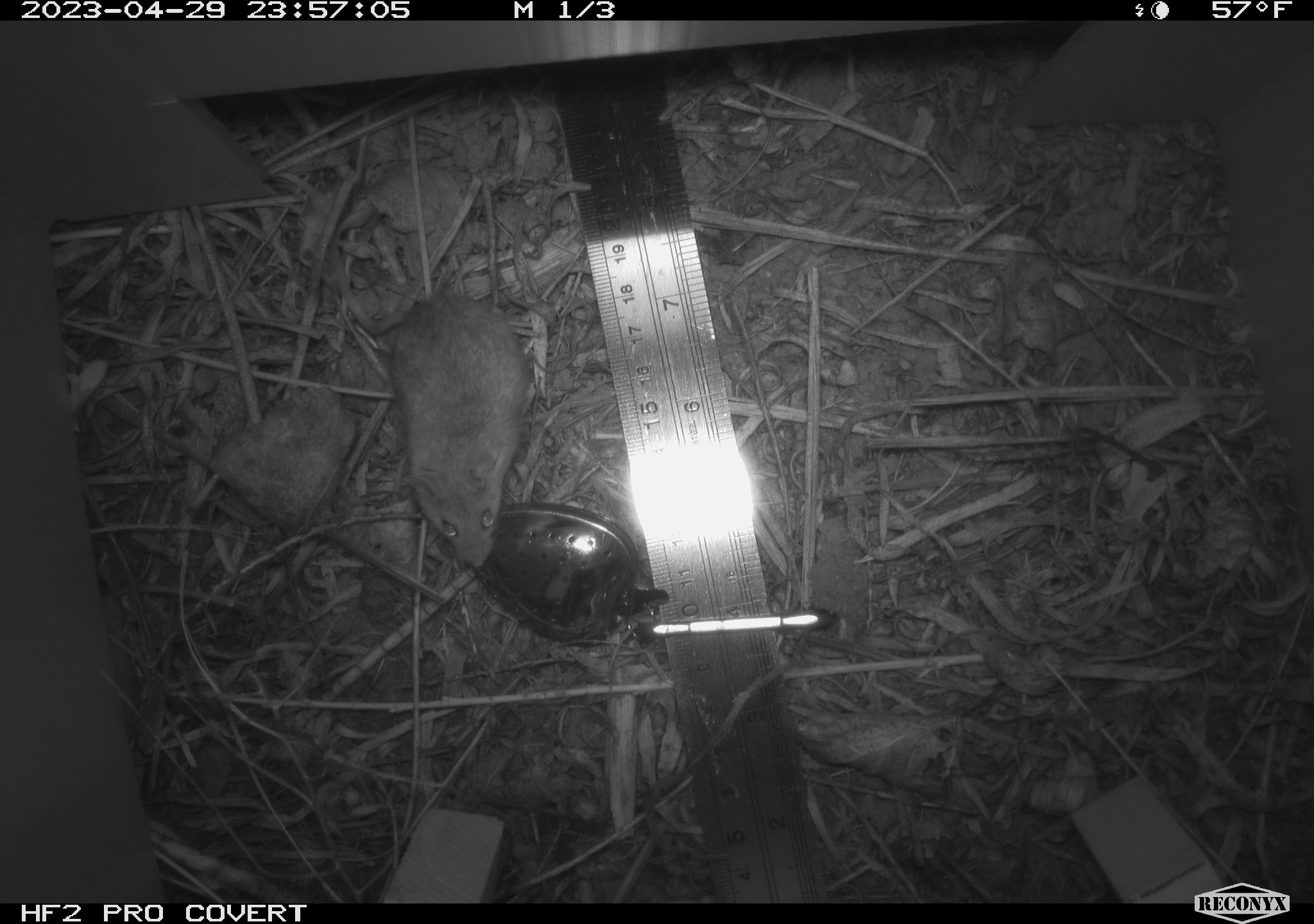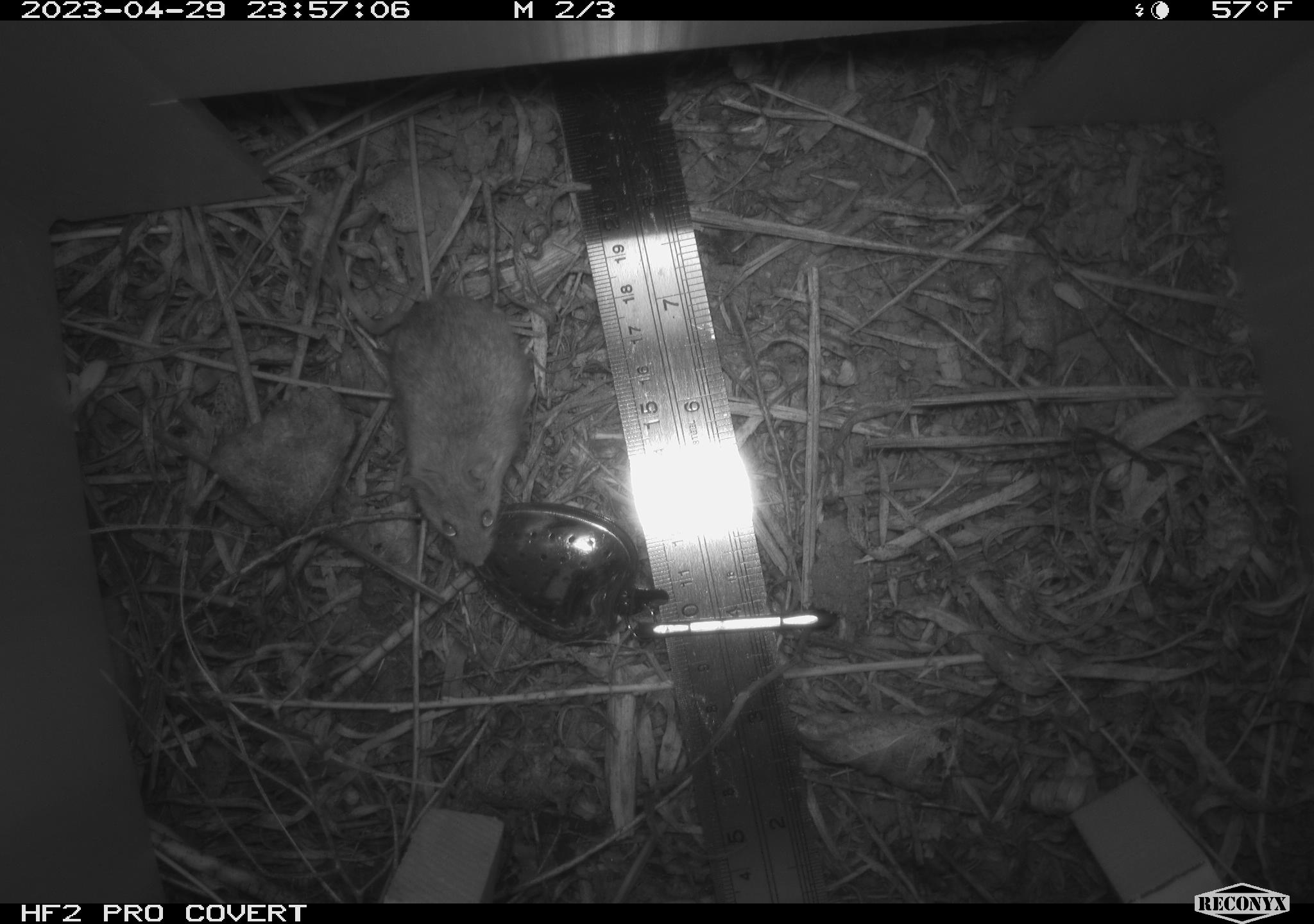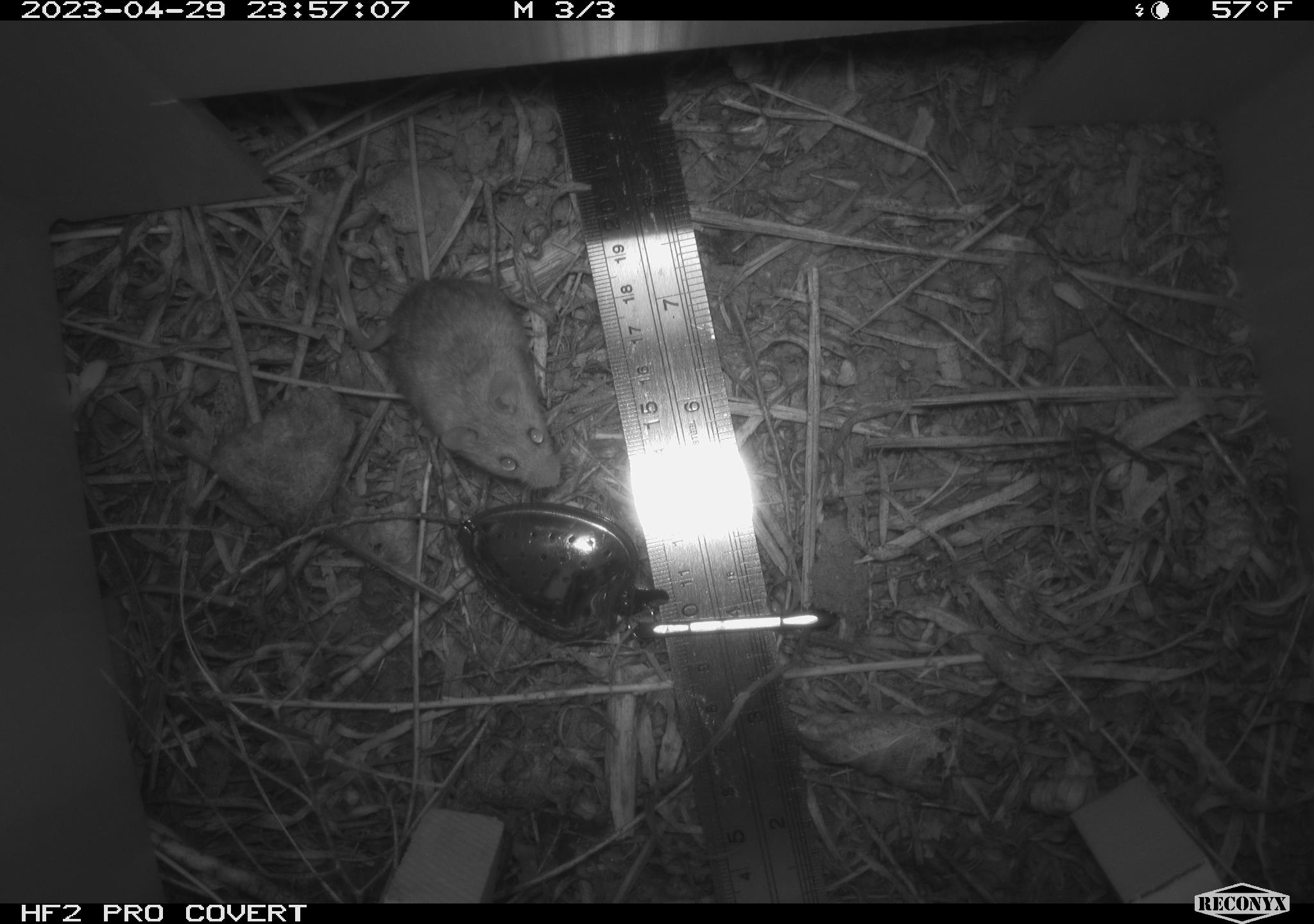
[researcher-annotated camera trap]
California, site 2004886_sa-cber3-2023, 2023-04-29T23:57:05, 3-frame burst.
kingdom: Animalia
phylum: Chordata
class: Mammalia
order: Rodentia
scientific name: Rodentia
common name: mouse species